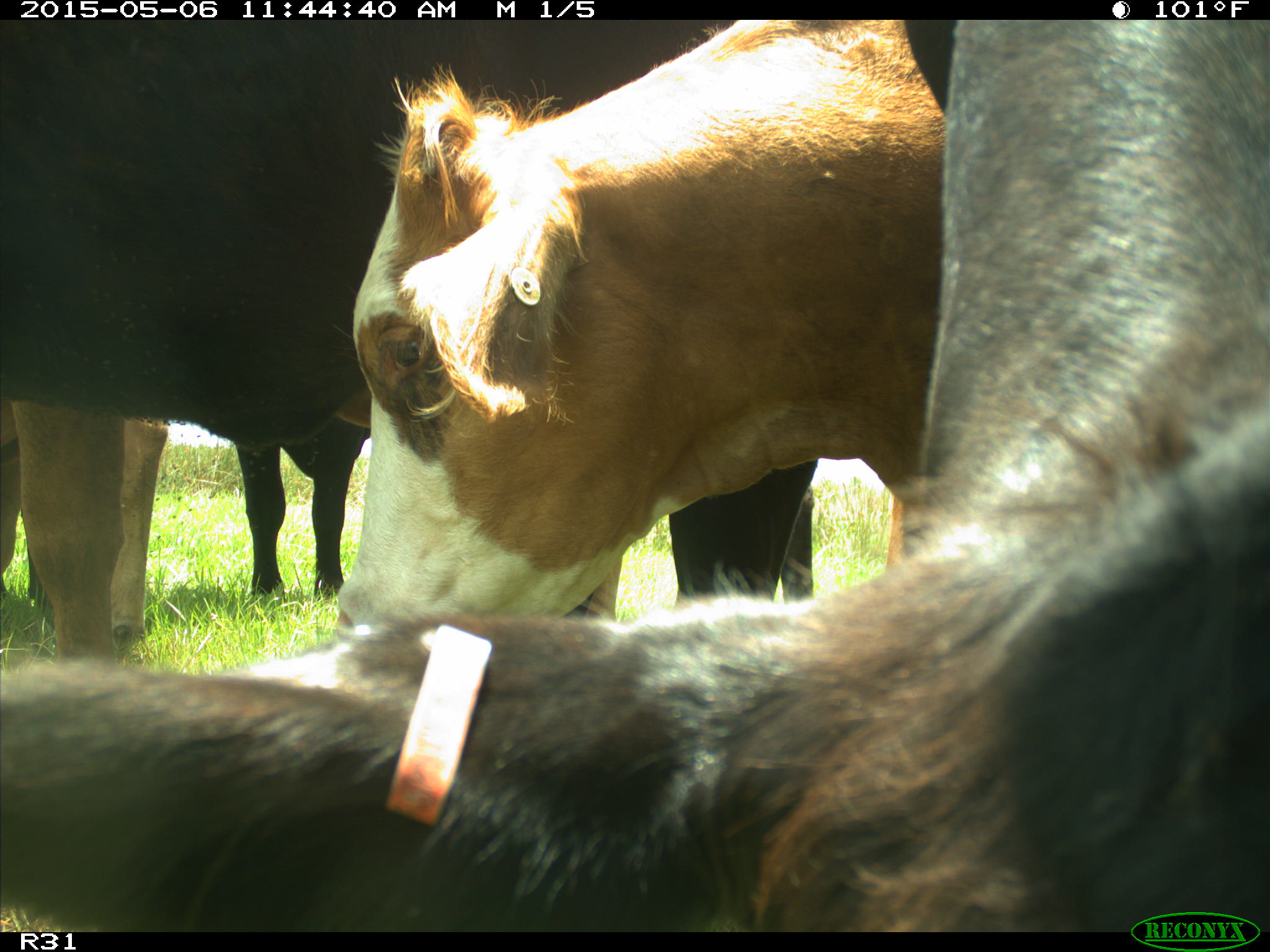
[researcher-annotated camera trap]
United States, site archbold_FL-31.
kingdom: Animalia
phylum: Chordata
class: Mammalia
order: Artiodactyla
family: Bovidae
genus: Bos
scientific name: Bos taurus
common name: domestic cow